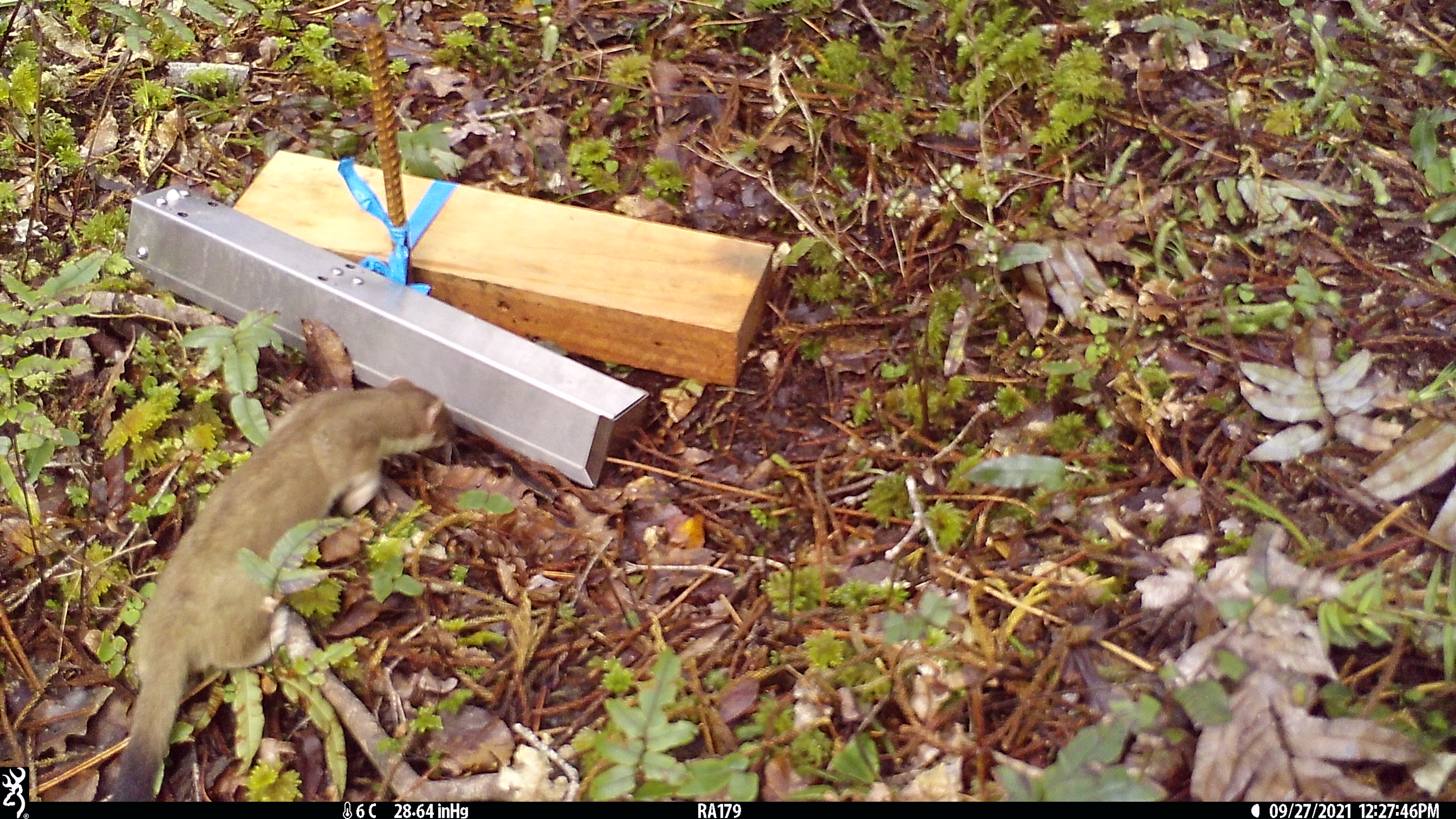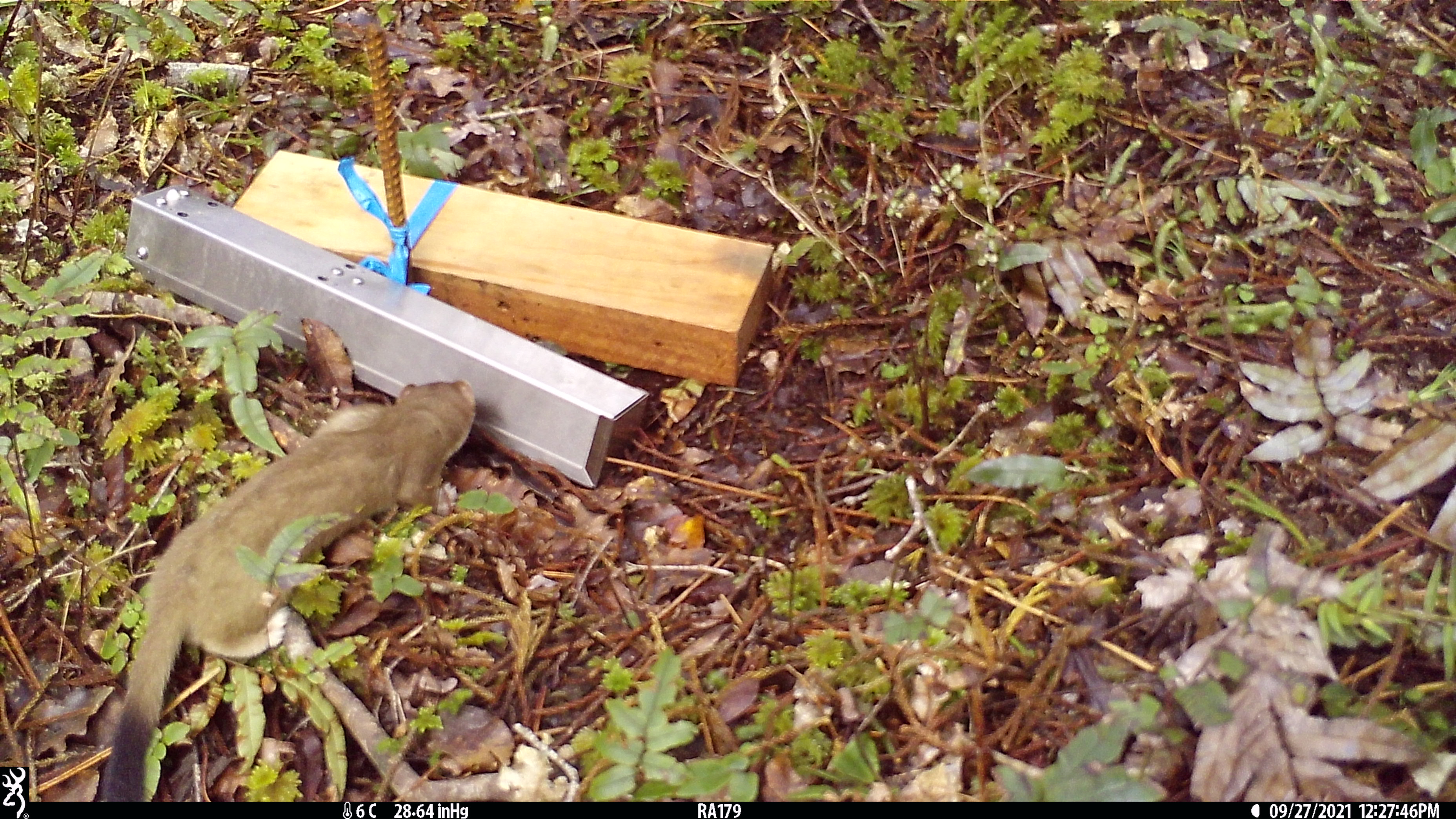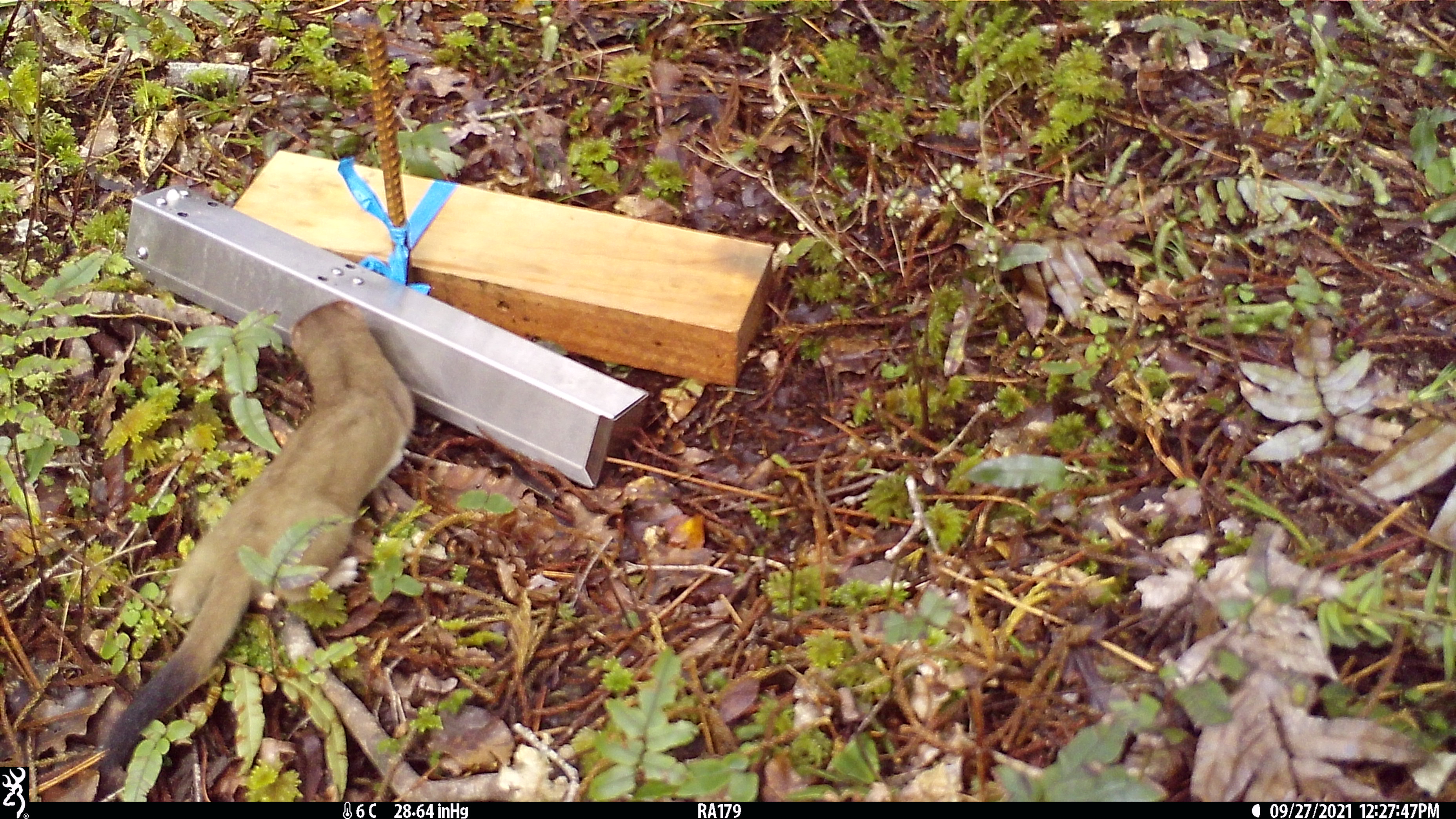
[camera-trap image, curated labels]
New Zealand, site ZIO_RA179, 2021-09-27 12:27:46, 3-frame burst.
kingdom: Animalia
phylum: Chordata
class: Mammalia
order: Carnivora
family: Mustelidae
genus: Mustela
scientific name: Mustela erminea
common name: stoat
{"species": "stoat (Mustela erminea)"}